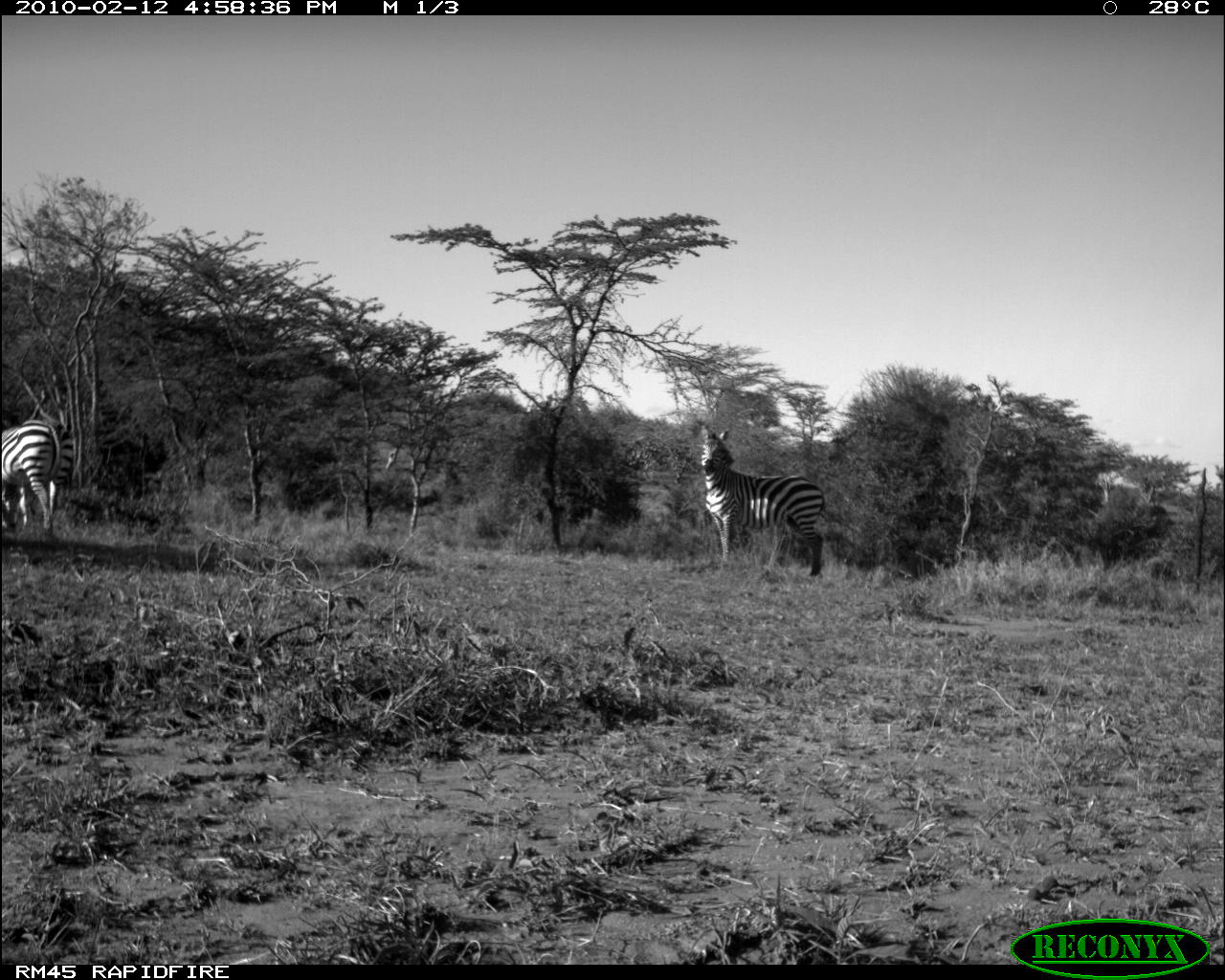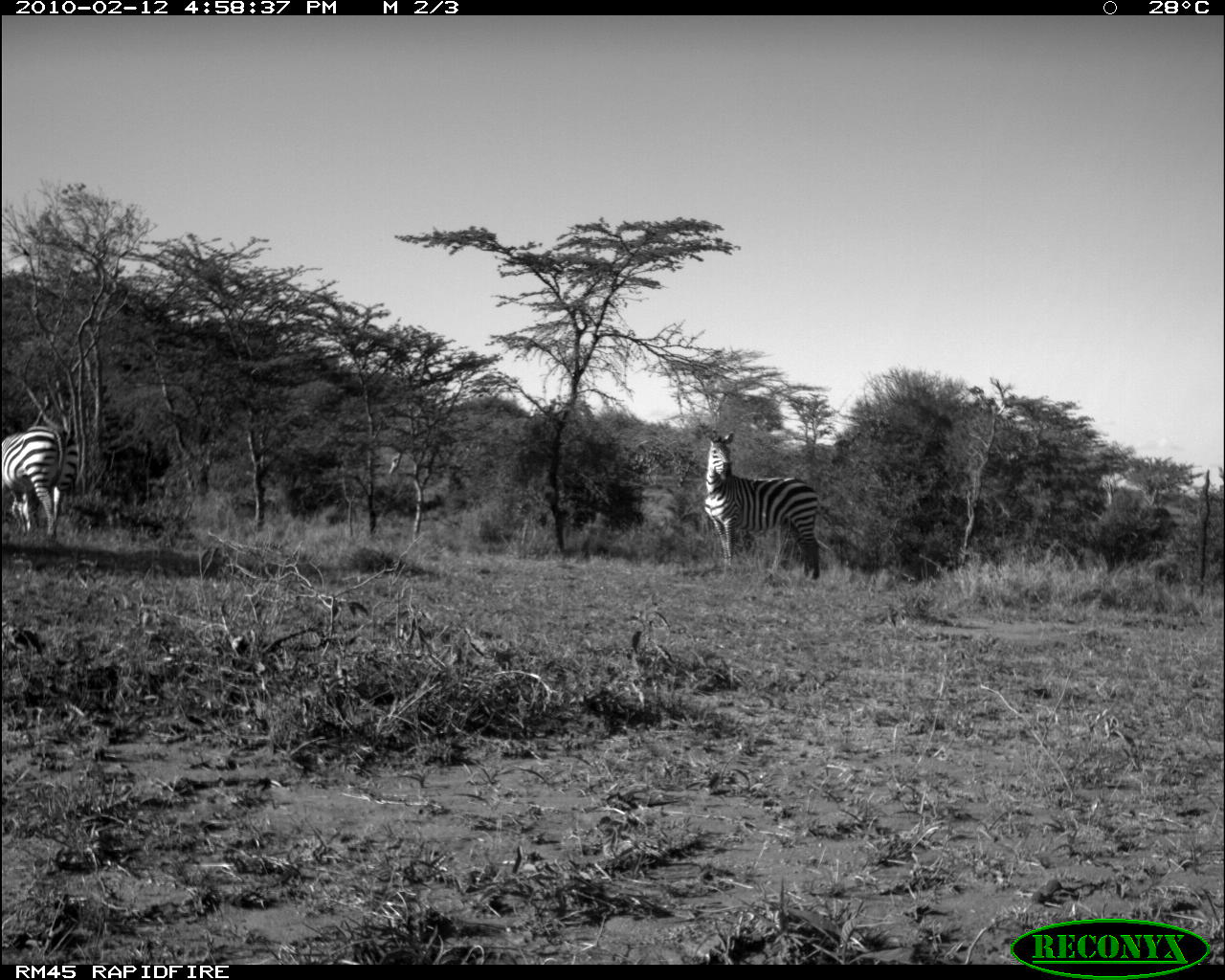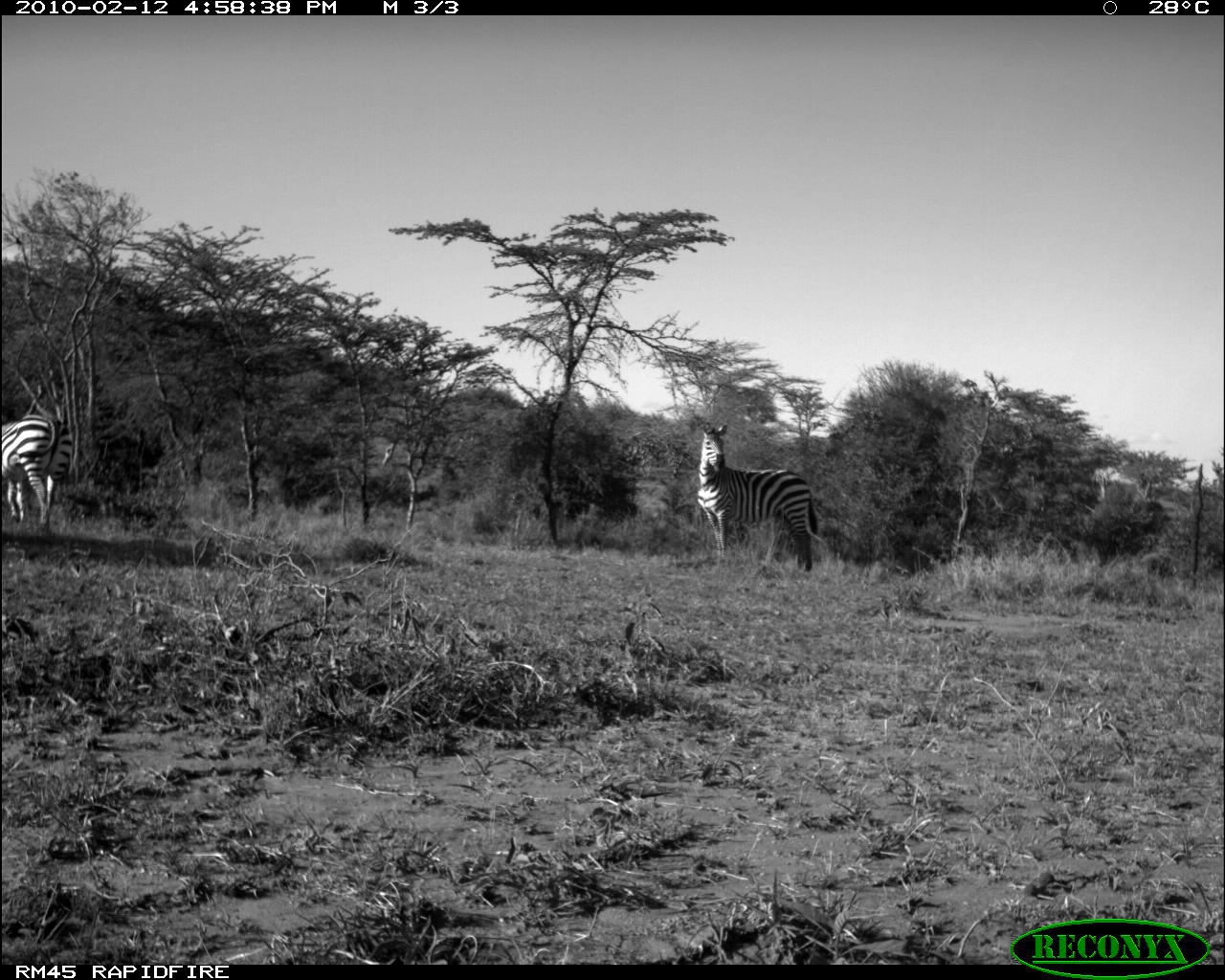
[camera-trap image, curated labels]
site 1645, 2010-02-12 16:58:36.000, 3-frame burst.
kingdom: Animalia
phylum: Chordata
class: Mammalia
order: Perissodactyla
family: Equidae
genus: Equus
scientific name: Equus quagga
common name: plains zebra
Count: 2.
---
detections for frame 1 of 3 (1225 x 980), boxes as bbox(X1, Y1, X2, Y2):
equus quagga: bbox(698, 422, 827, 578); bbox(0, 410, 73, 539)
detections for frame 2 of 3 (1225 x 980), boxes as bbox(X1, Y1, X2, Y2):
equus quagga: bbox(700, 427, 824, 580); bbox(0, 416, 81, 541)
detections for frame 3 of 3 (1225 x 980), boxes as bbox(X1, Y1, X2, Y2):
equus quagga: bbox(693, 416, 819, 574); bbox(2, 411, 73, 533)